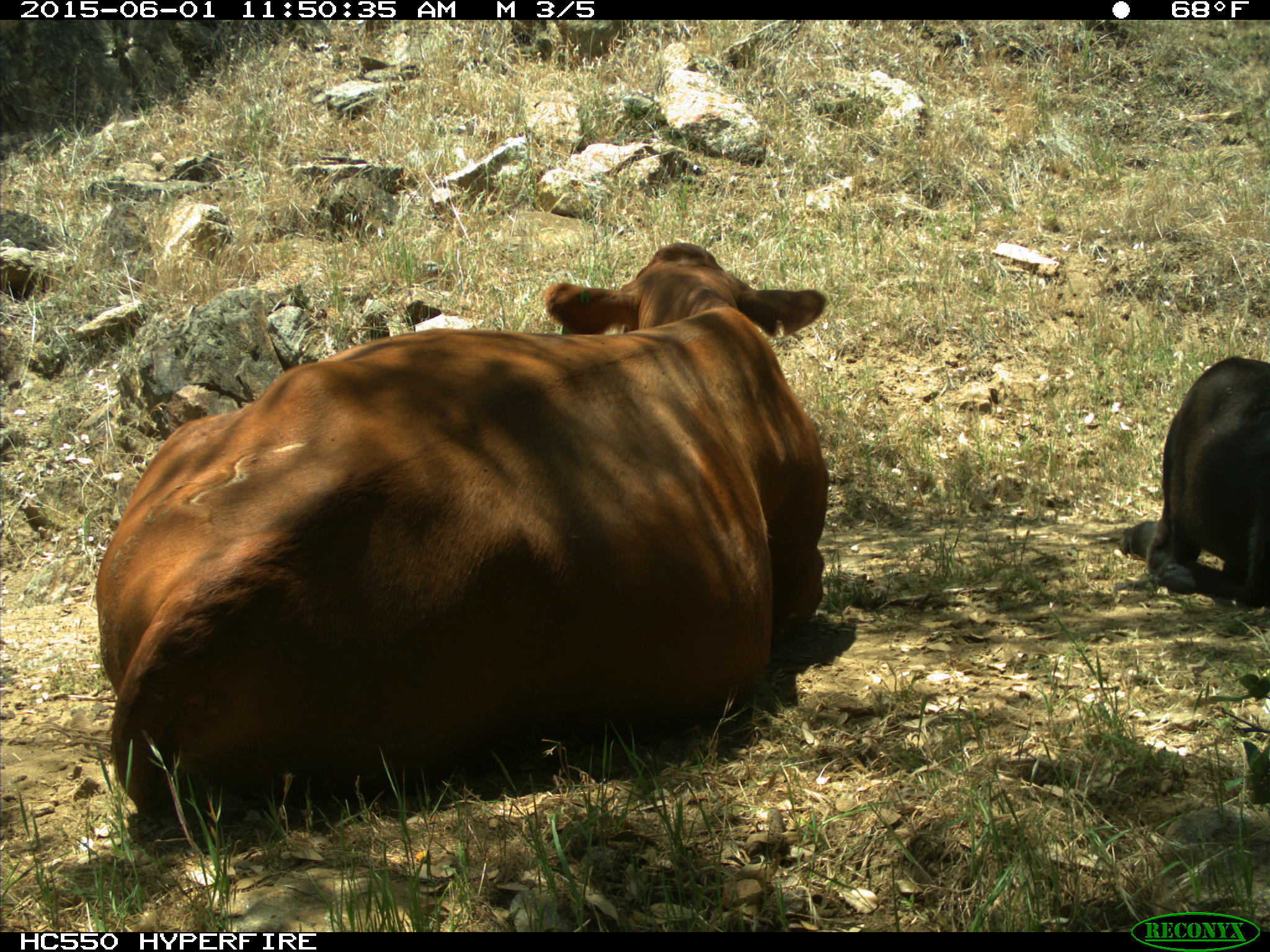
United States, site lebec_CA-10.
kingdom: Animalia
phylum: Chordata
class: Mammalia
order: Artiodactyla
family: Bovidae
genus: Bos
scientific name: Bos taurus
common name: domestic cow